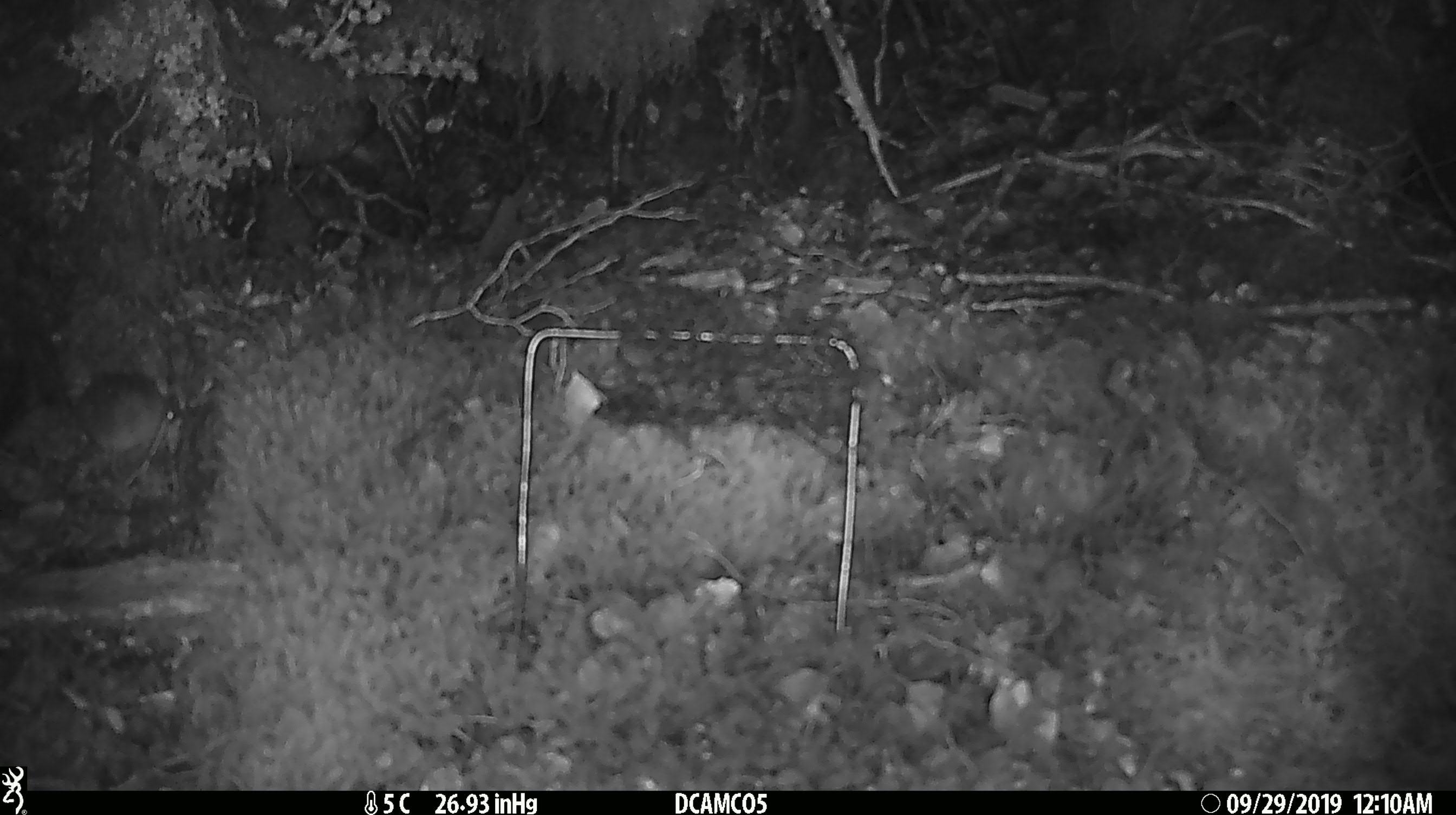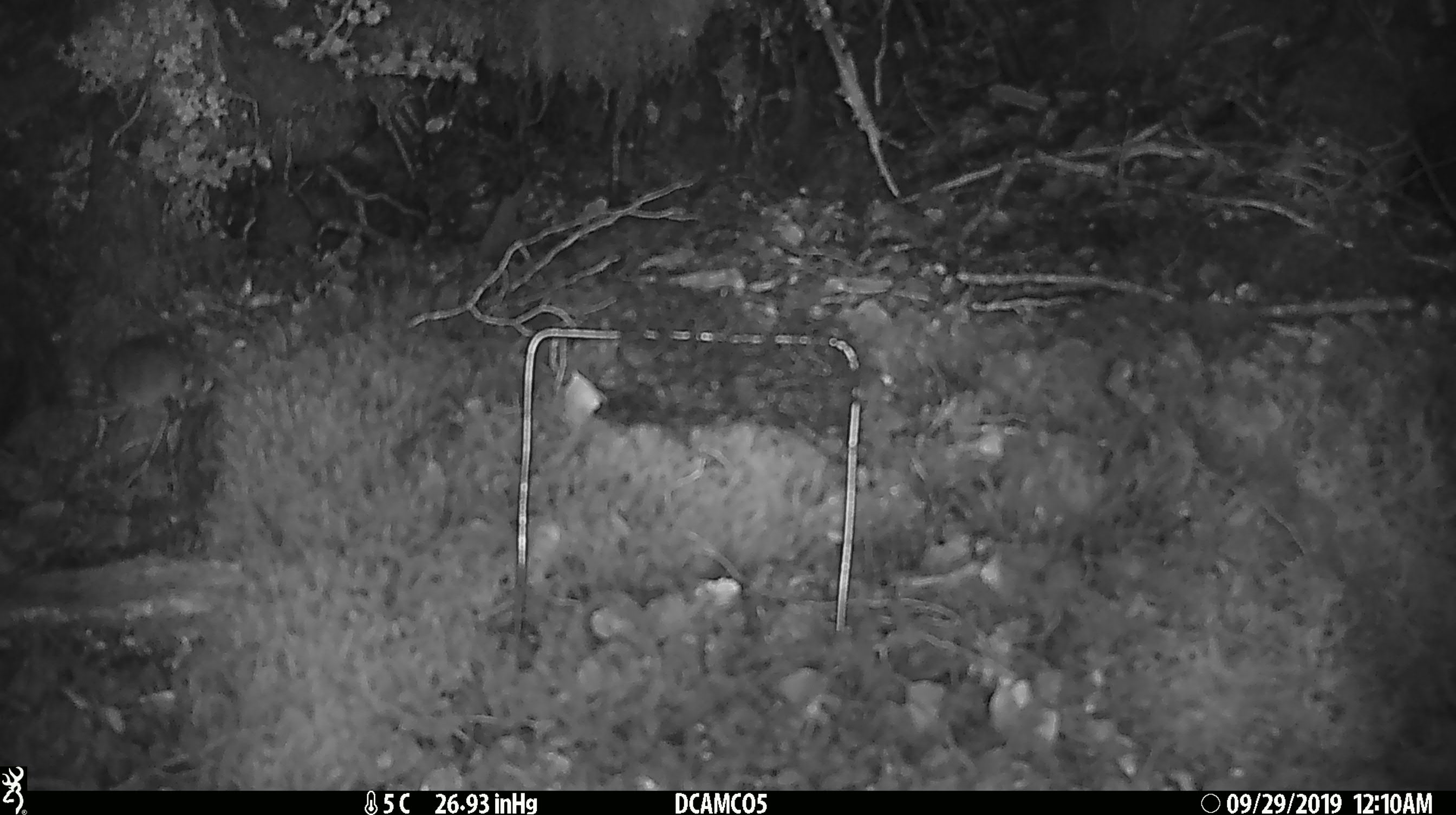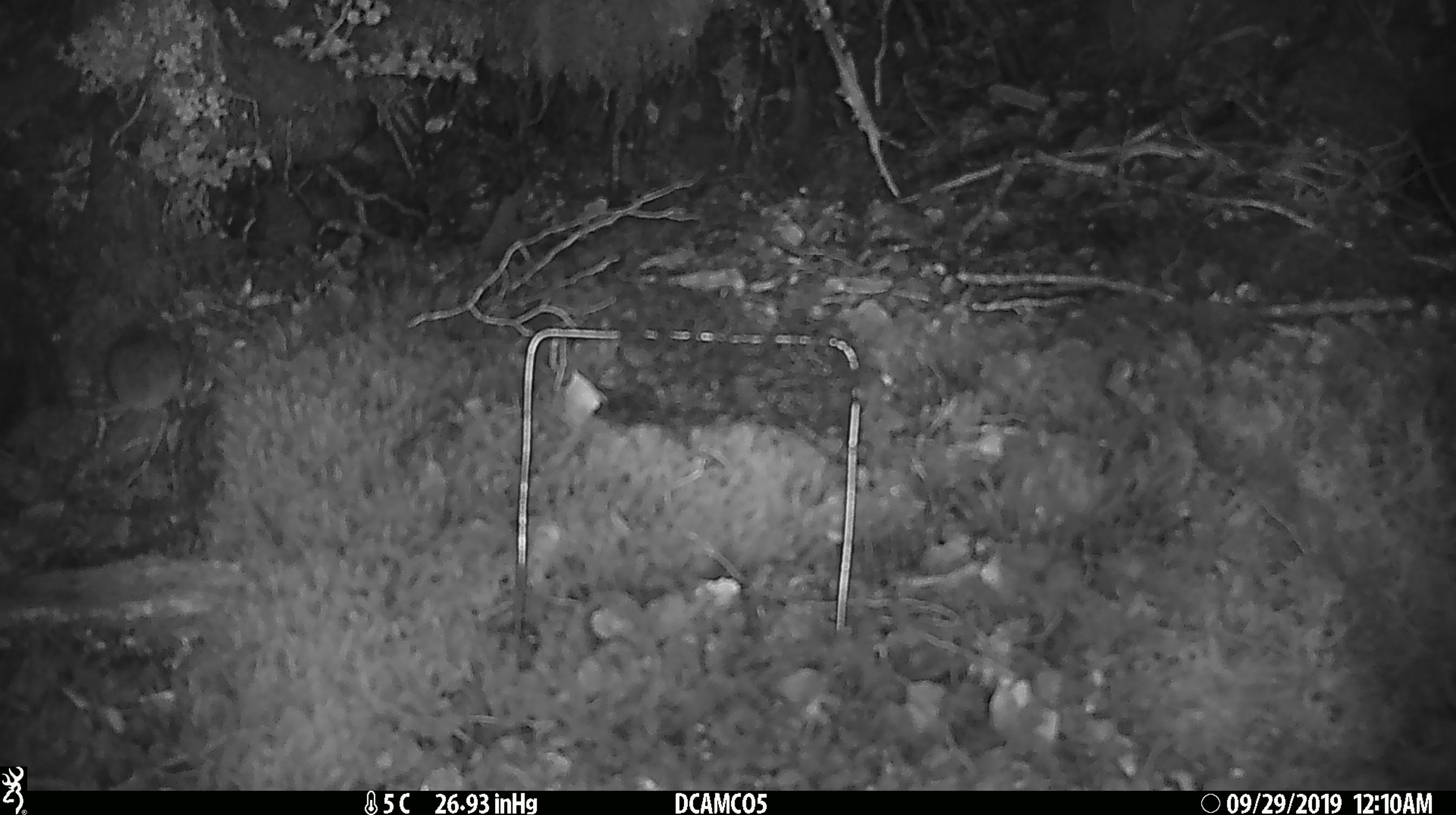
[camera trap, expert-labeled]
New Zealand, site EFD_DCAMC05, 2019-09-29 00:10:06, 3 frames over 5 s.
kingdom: Animalia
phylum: Chordata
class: Mammalia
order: Rodentia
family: Muridae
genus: Mus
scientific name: Mus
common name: mouse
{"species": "mouse (Mus)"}